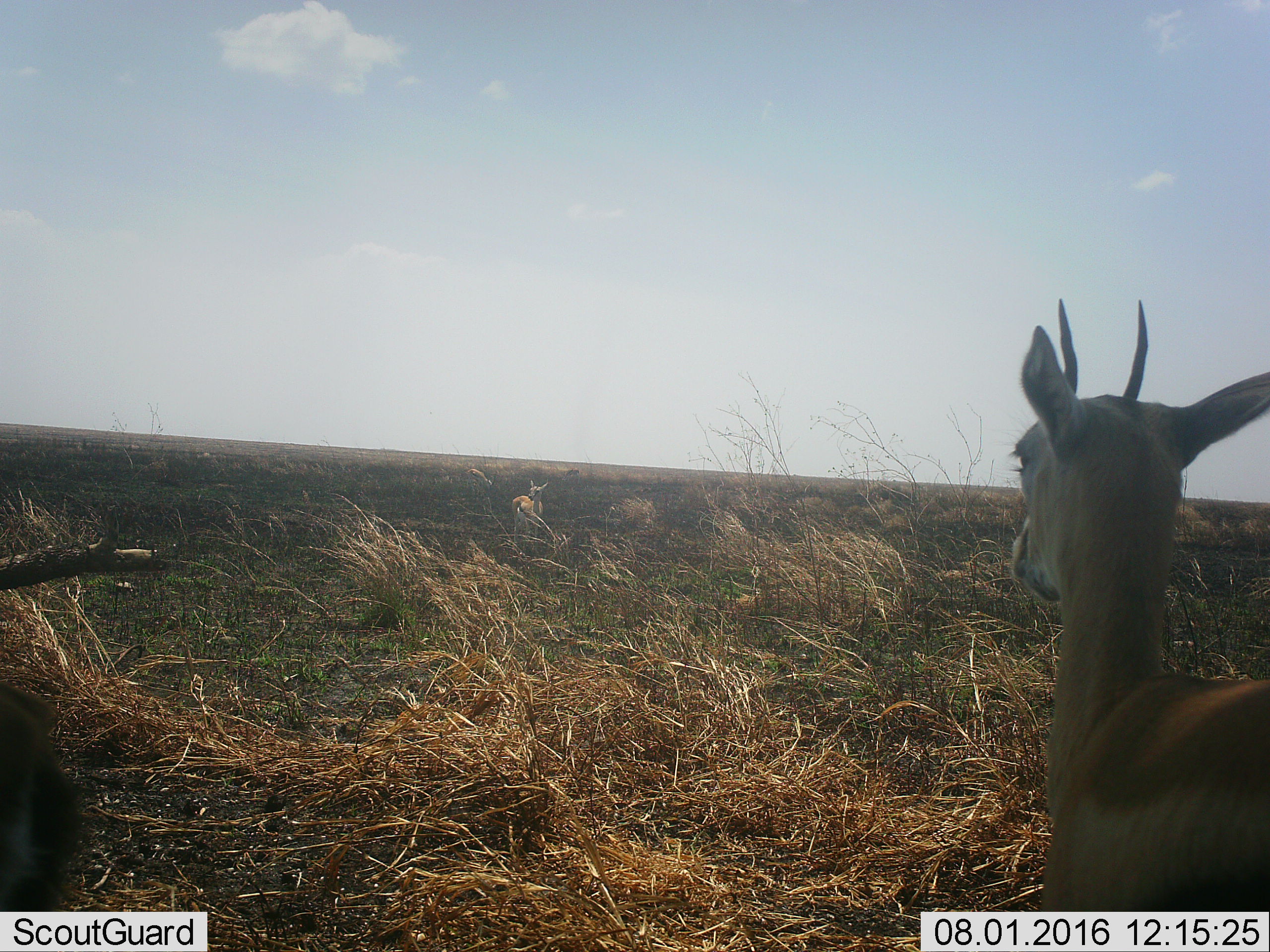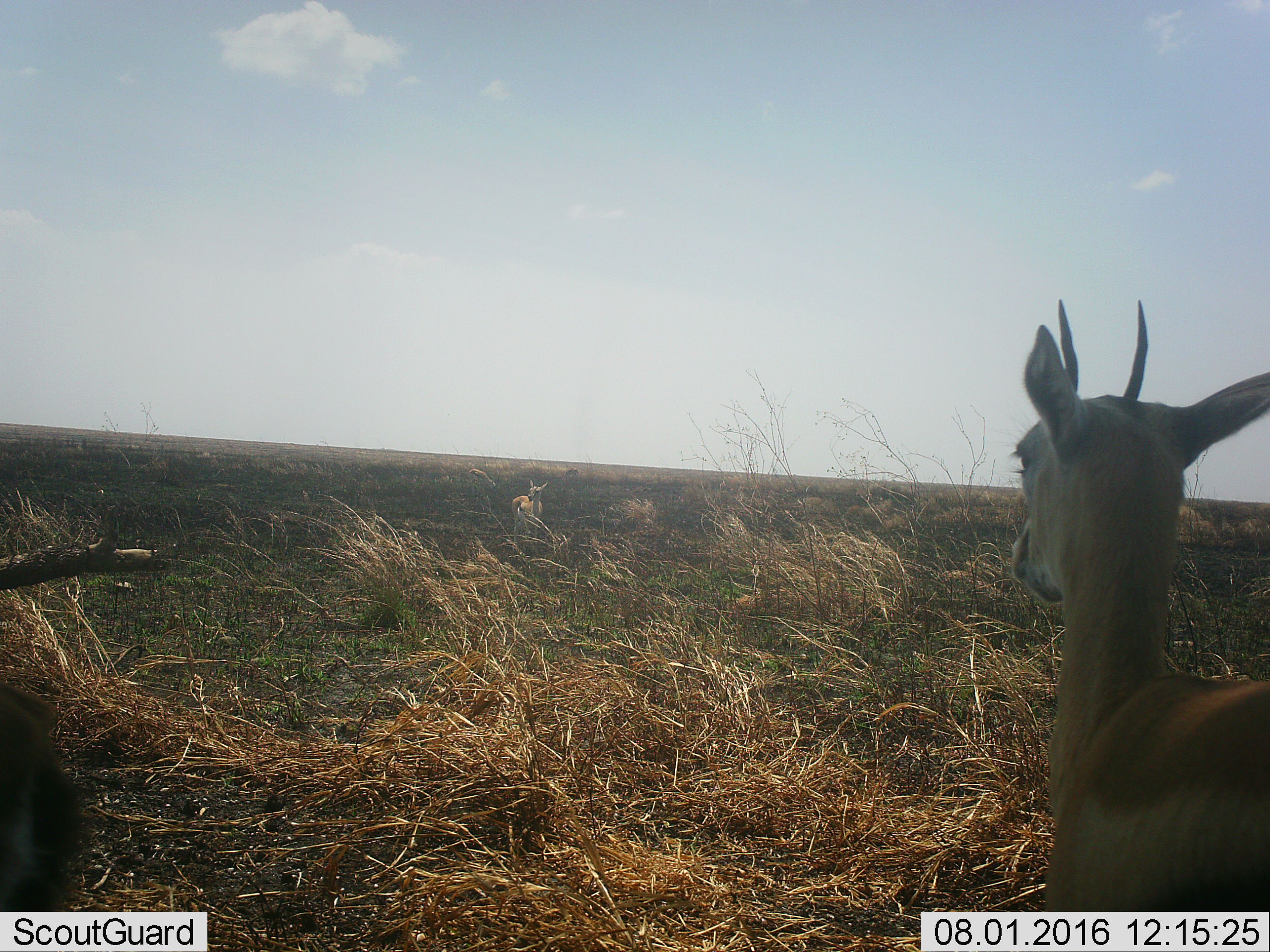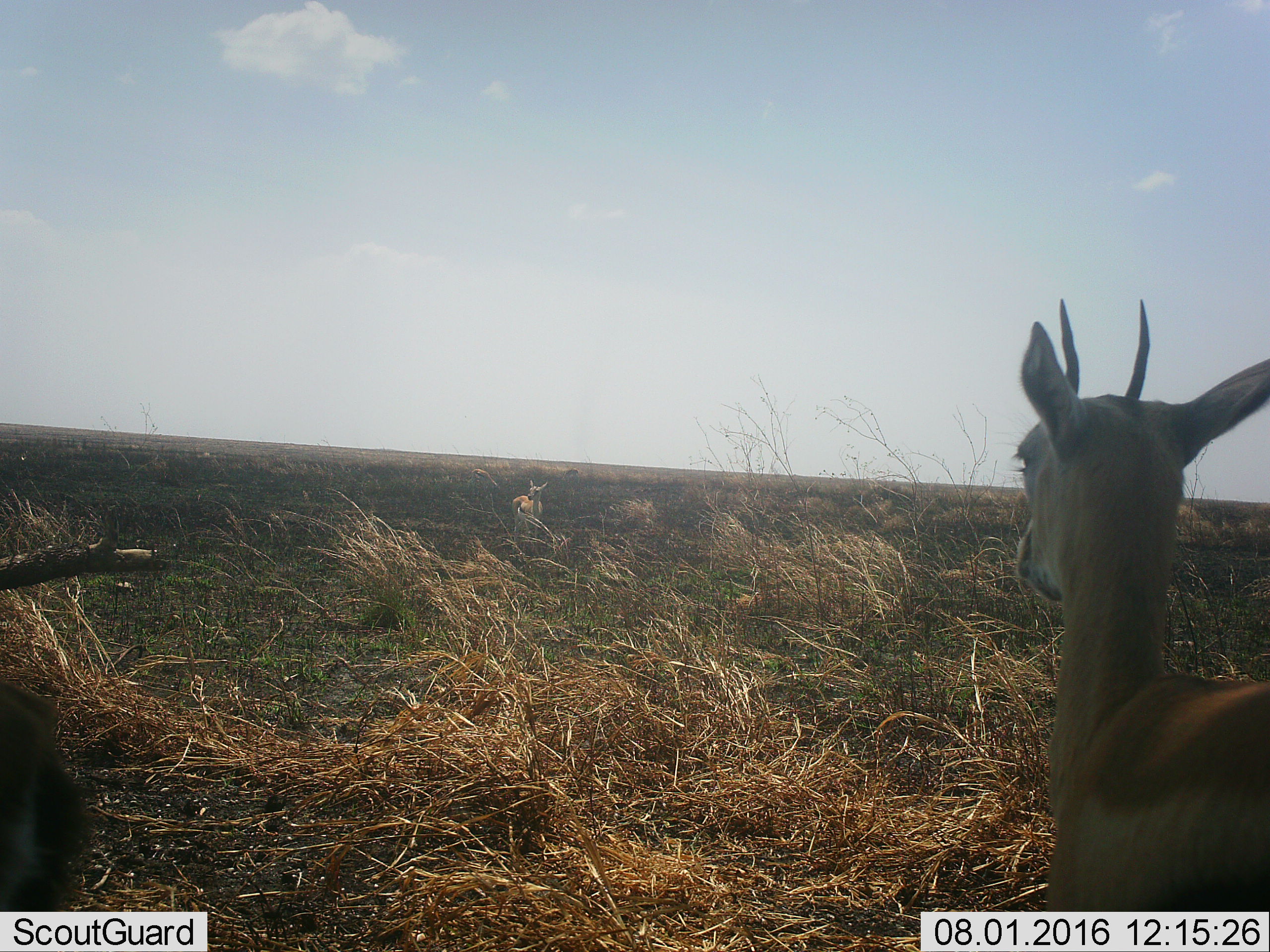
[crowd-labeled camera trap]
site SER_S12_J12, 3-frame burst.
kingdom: Animalia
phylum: Chordata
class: Mammalia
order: Artiodactyla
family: Bovidae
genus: Eudorcas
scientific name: Eudorcas thomsonii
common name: thomson's gazelle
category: gazellethomsons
Gazellethomsons (thomson's gazelle) (Eudorcas thomsonii), count 2. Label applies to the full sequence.